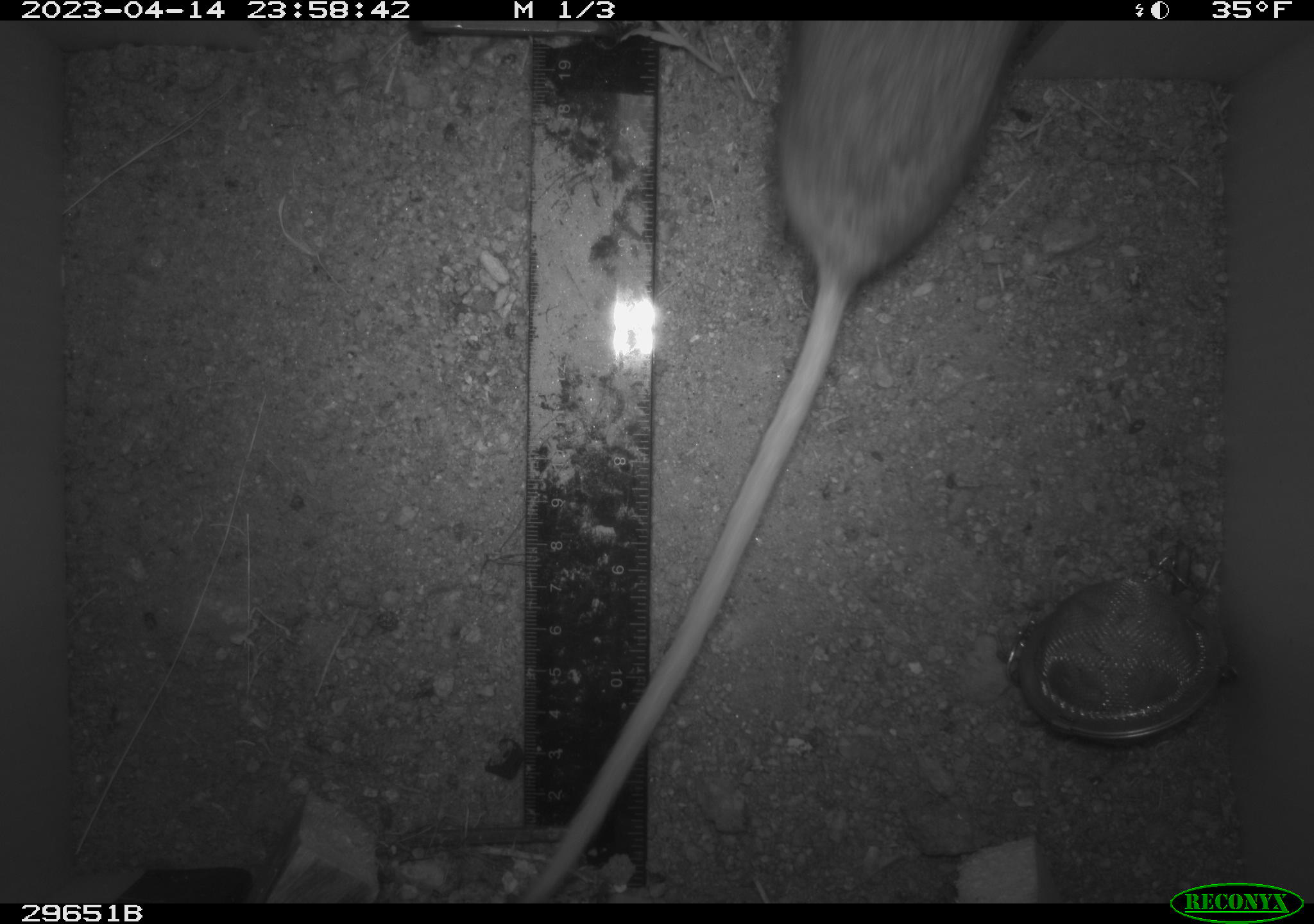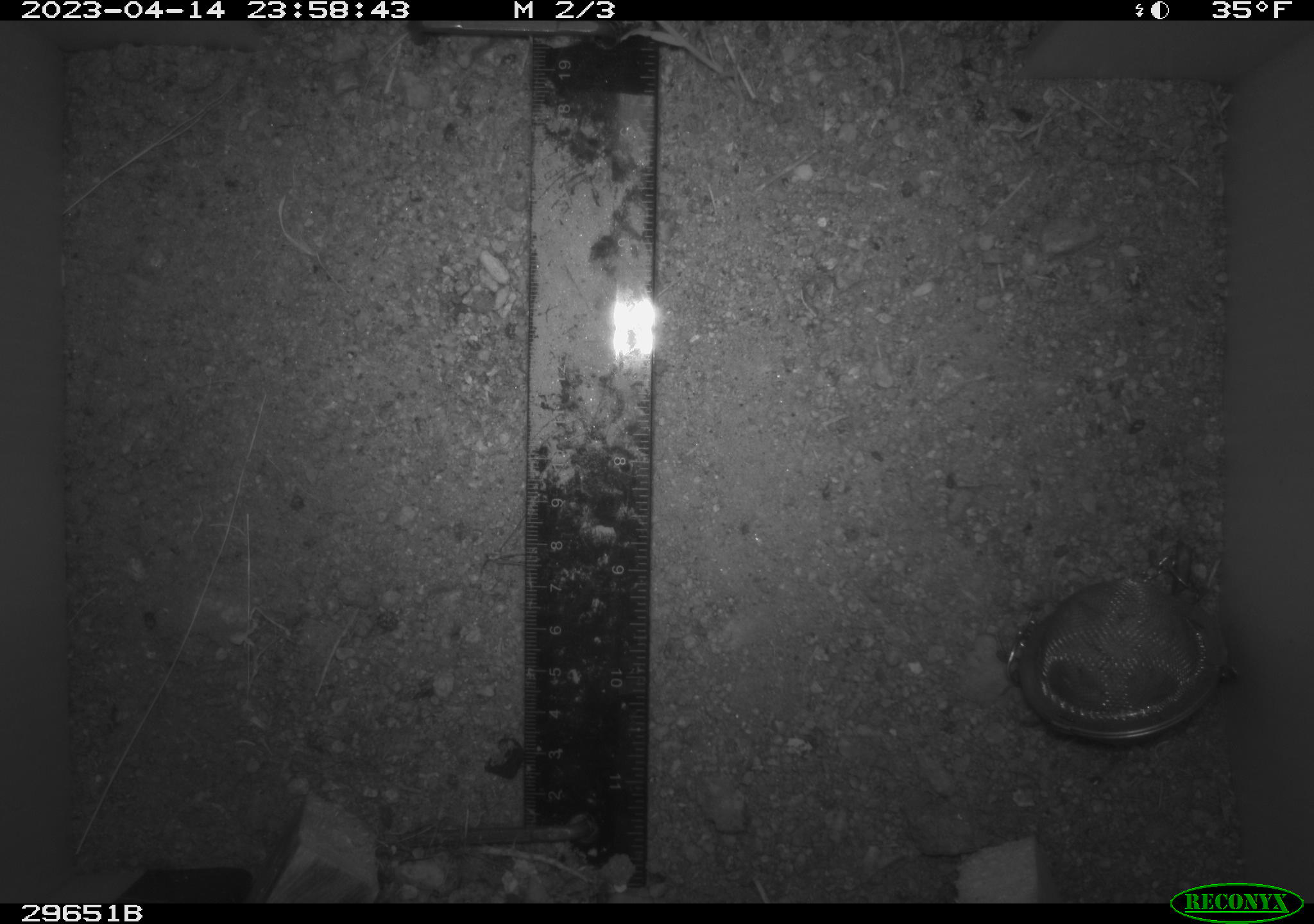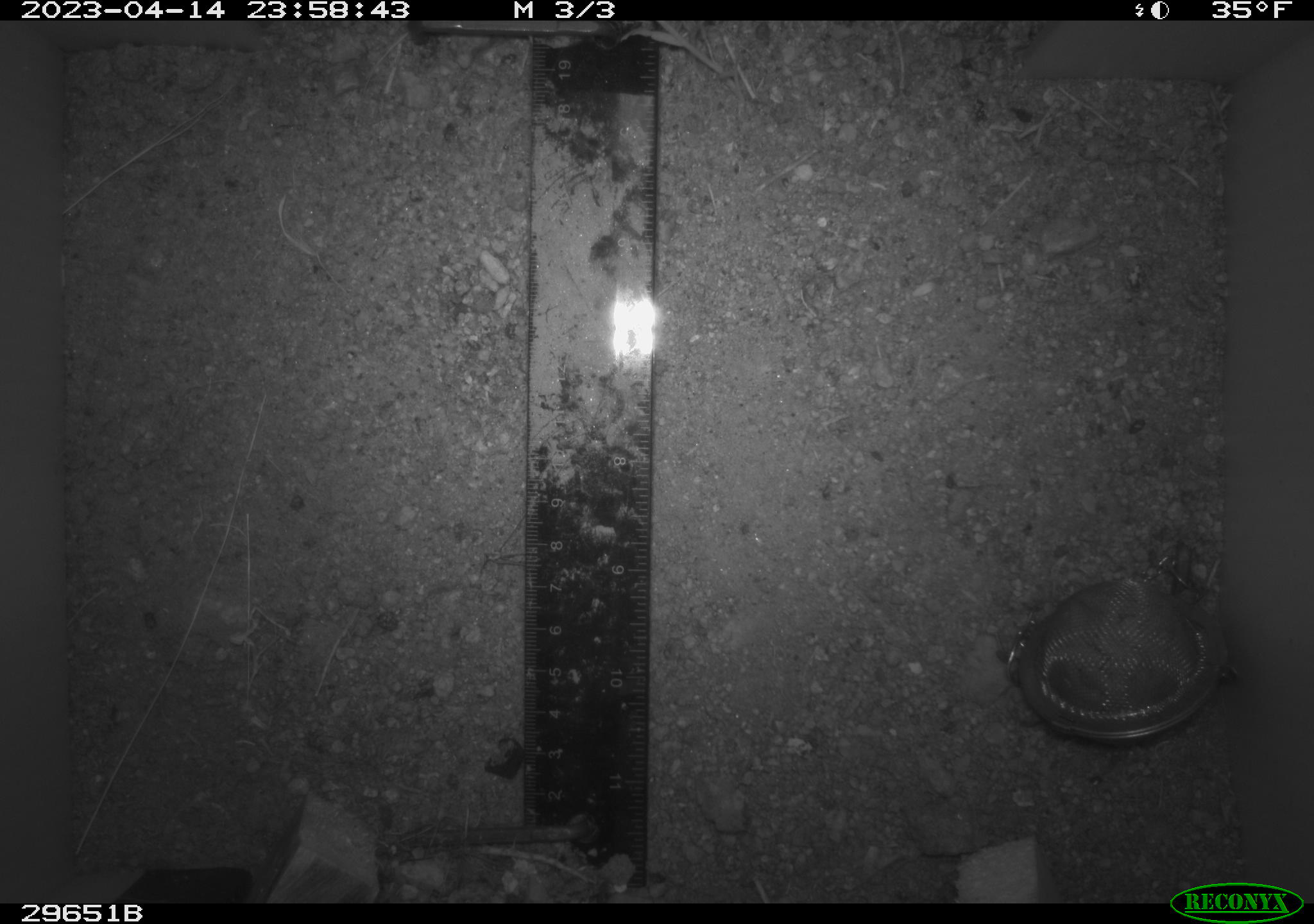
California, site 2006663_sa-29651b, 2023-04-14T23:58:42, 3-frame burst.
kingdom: Animalia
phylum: Chordata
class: Mammalia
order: Rodentia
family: Cricetidae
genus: Neotoma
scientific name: Neotoma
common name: pack rat or woodrat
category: neotoma species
Neotoma species (pack rat or woodrat) (Neotoma).